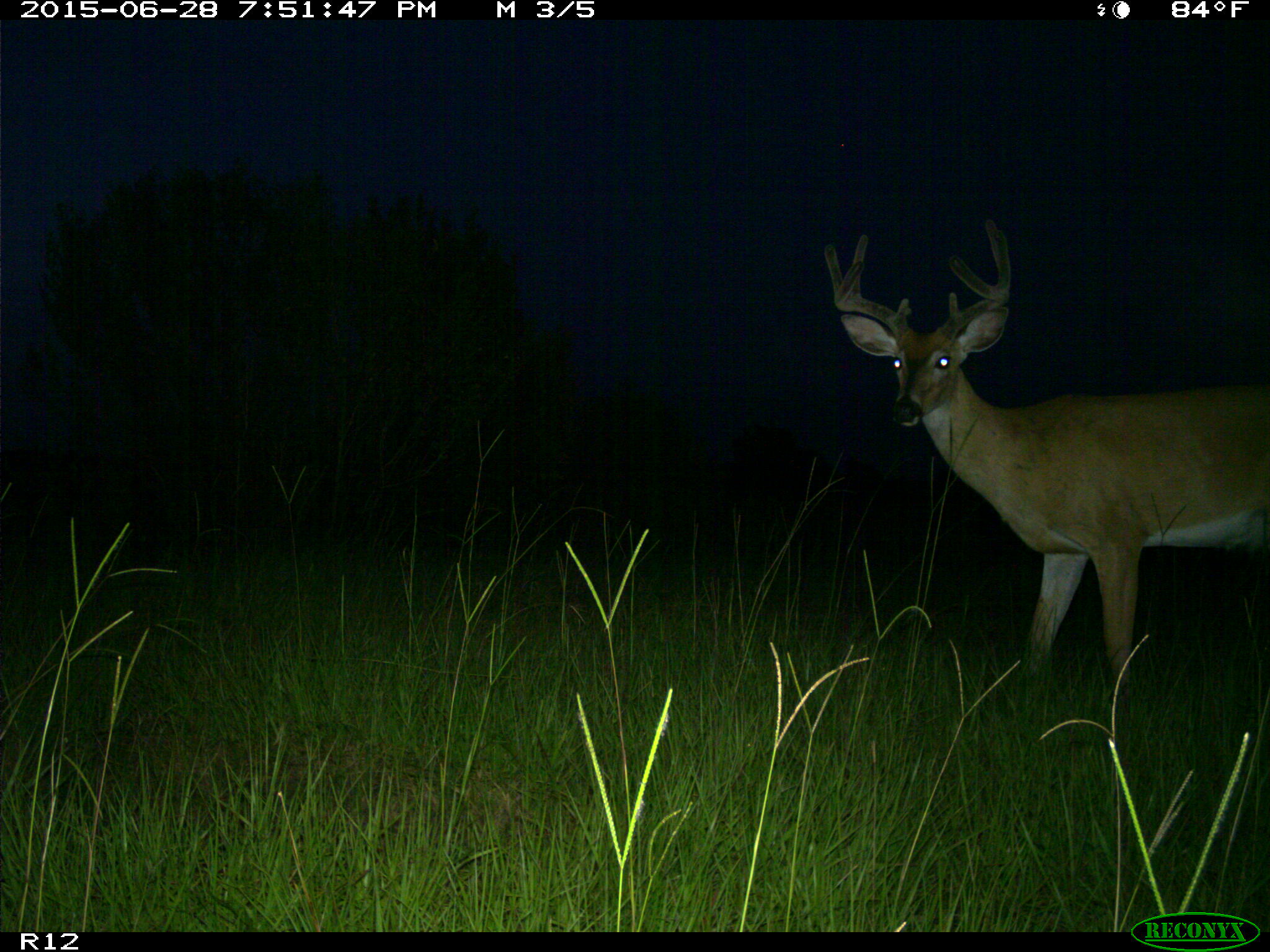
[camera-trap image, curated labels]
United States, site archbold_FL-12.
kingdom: Animalia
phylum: Chordata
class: Mammalia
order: Artiodactyla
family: Cervidae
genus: Odocoileus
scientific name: Odocoileus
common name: deer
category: unidentified deer